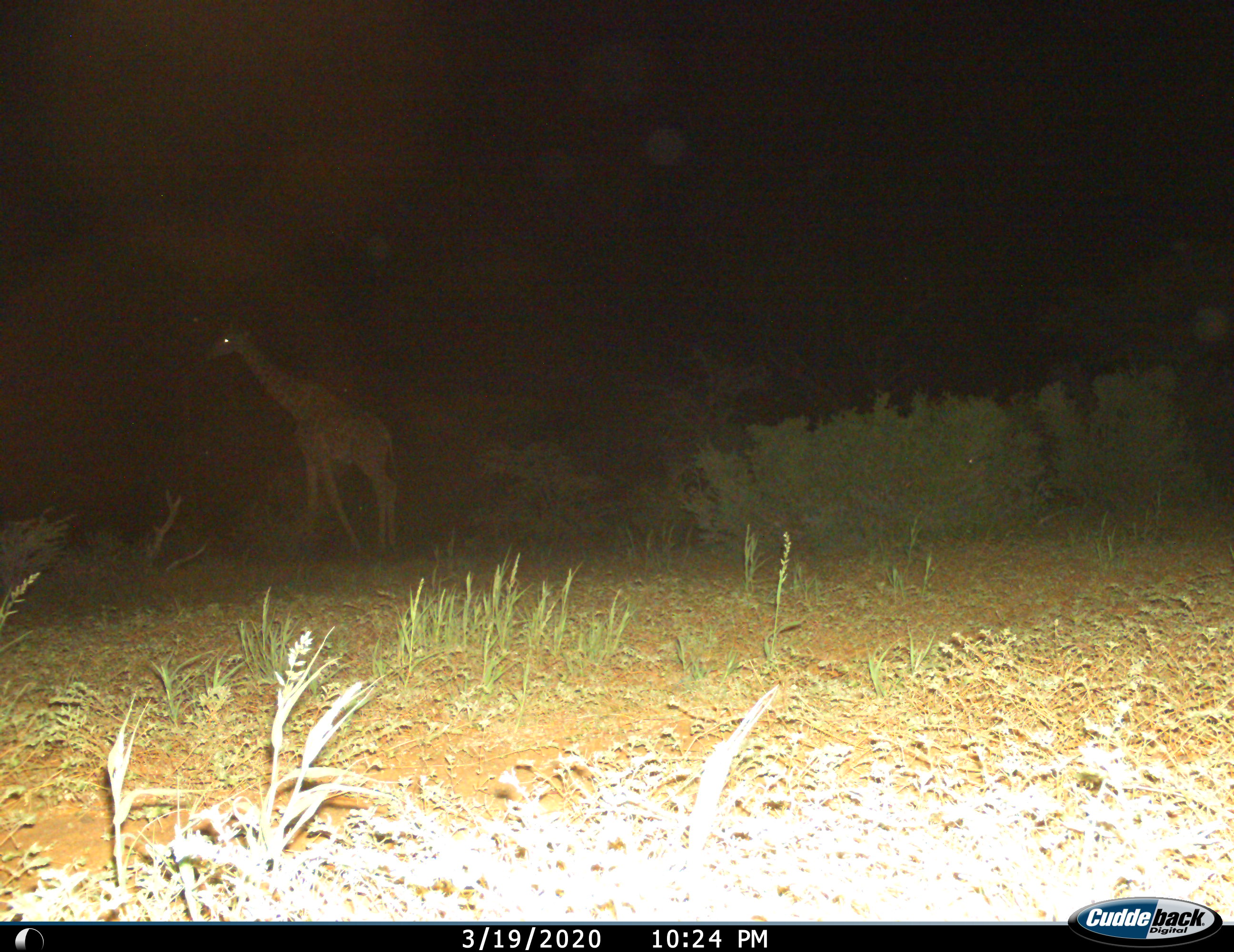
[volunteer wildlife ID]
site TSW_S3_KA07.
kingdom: Animalia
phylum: Chordata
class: Mammalia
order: Artiodactyla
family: Giraffidae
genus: Giraffa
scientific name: Giraffa camelopardalis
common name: giraffe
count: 1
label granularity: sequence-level